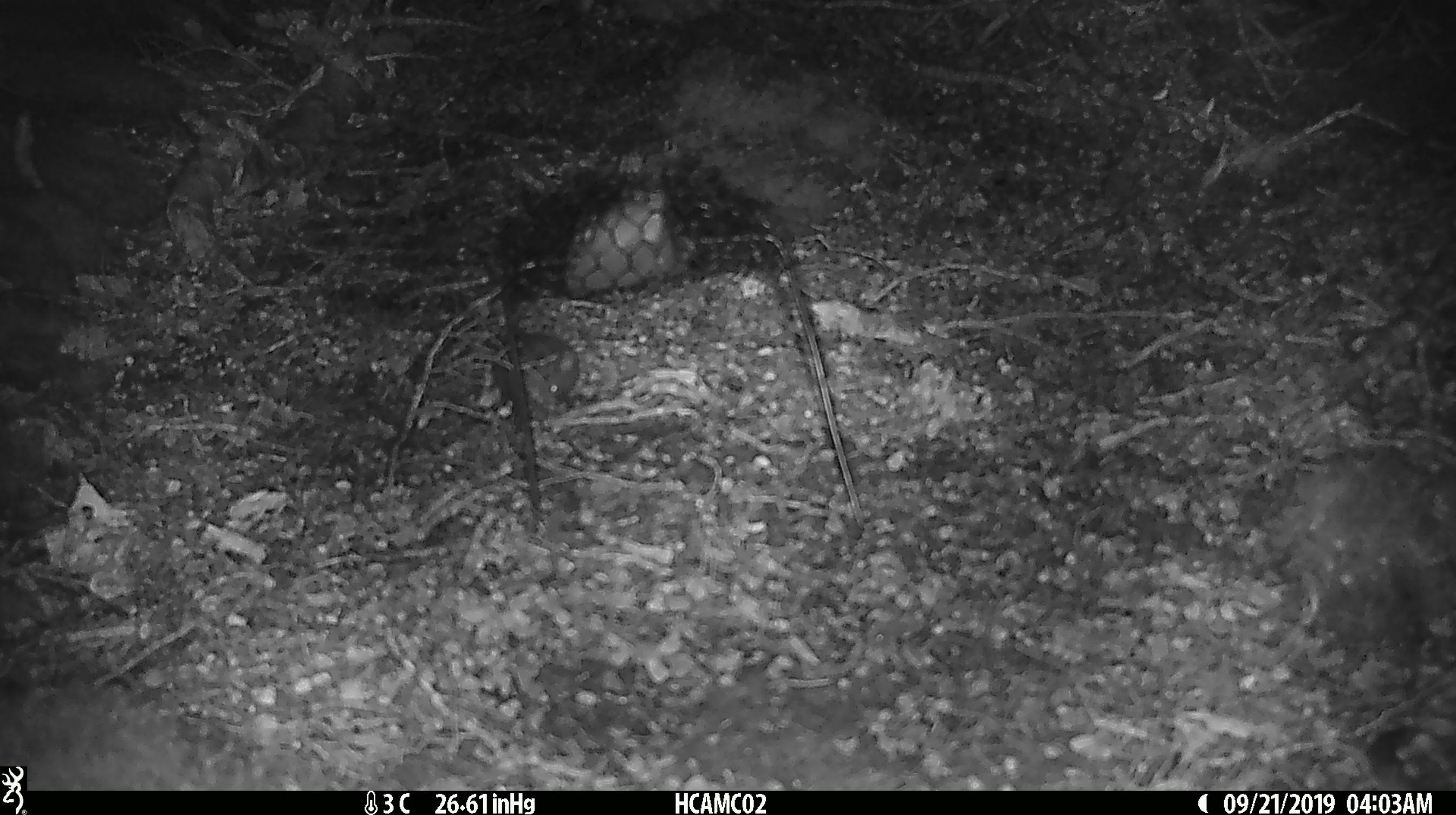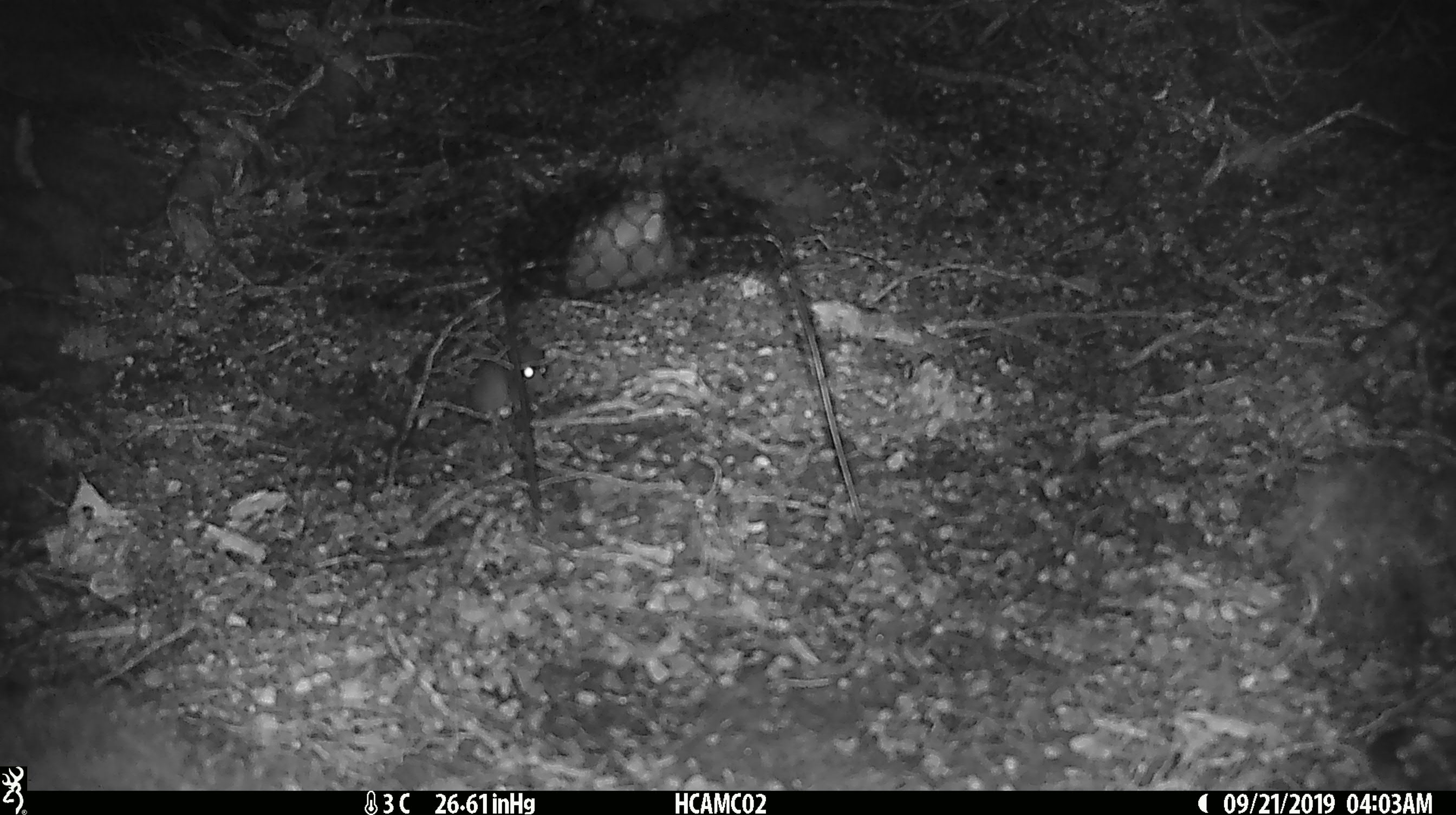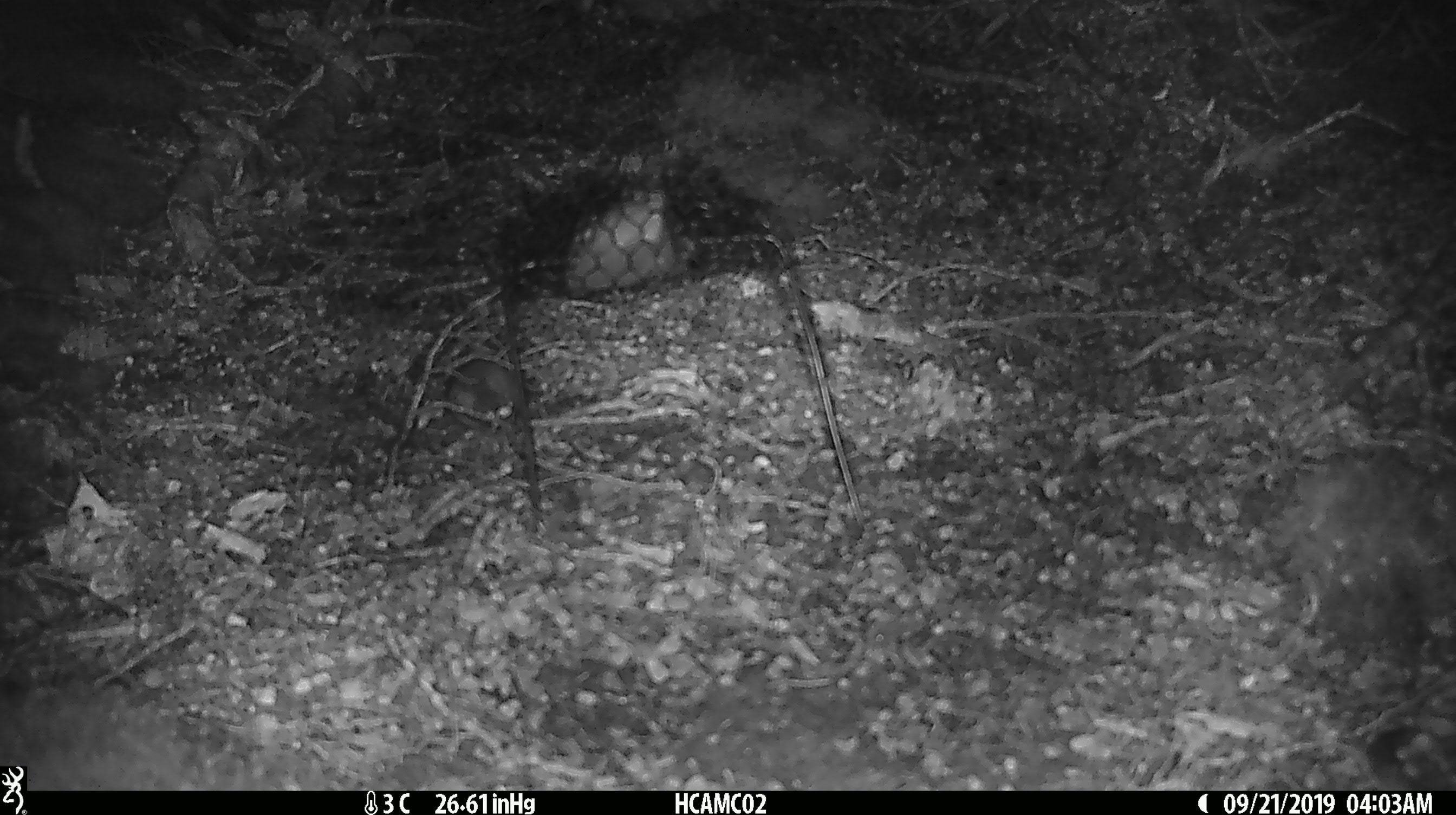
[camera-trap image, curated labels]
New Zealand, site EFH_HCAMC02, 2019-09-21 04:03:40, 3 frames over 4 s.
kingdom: Animalia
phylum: Chordata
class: Mammalia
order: Rodentia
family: Muridae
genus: Mus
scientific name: Mus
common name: mouse